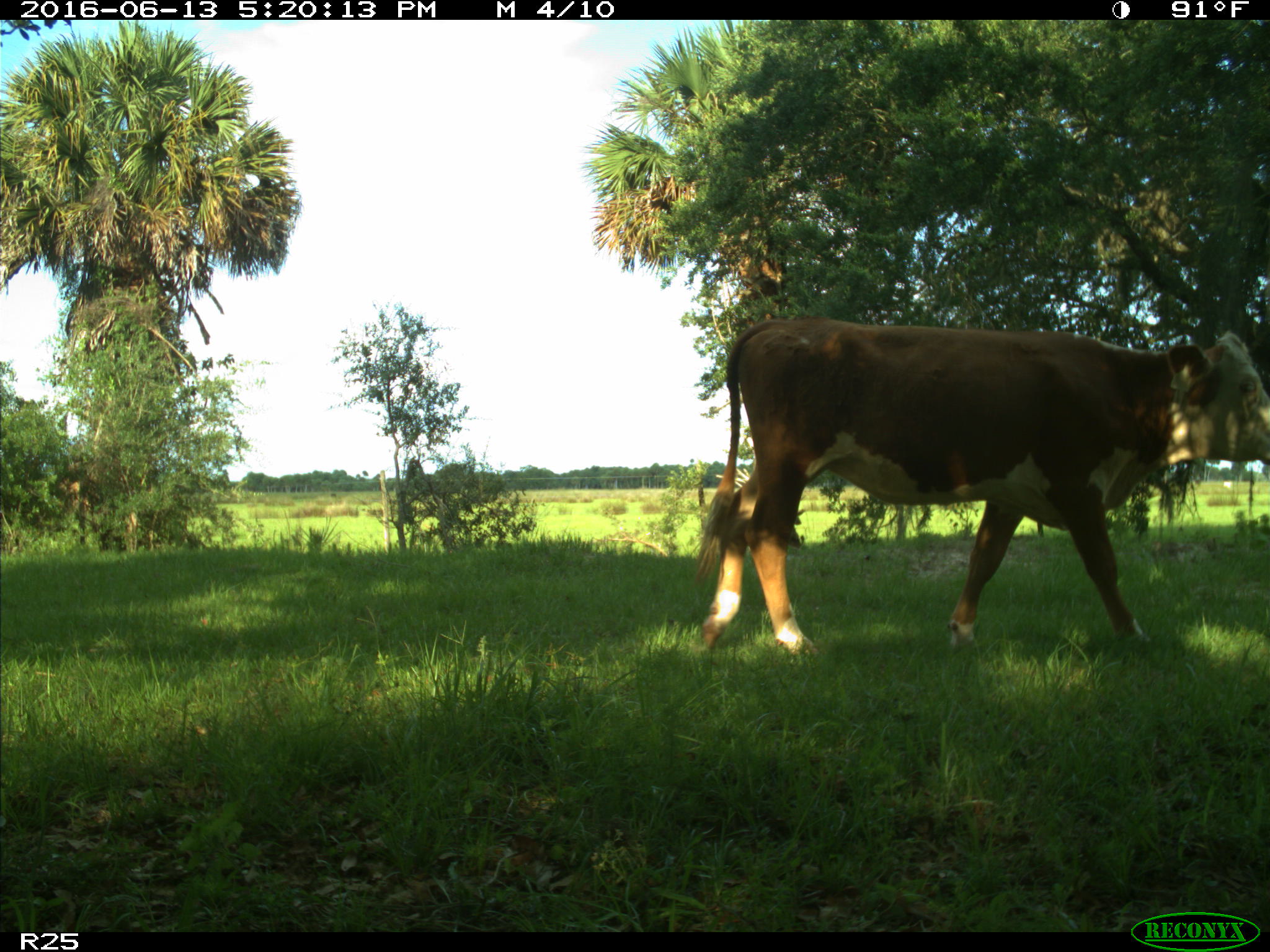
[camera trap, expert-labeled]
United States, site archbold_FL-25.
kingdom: Animalia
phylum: Chordata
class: Mammalia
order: Artiodactyla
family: Bovidae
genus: Bos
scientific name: Bos taurus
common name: domestic cow